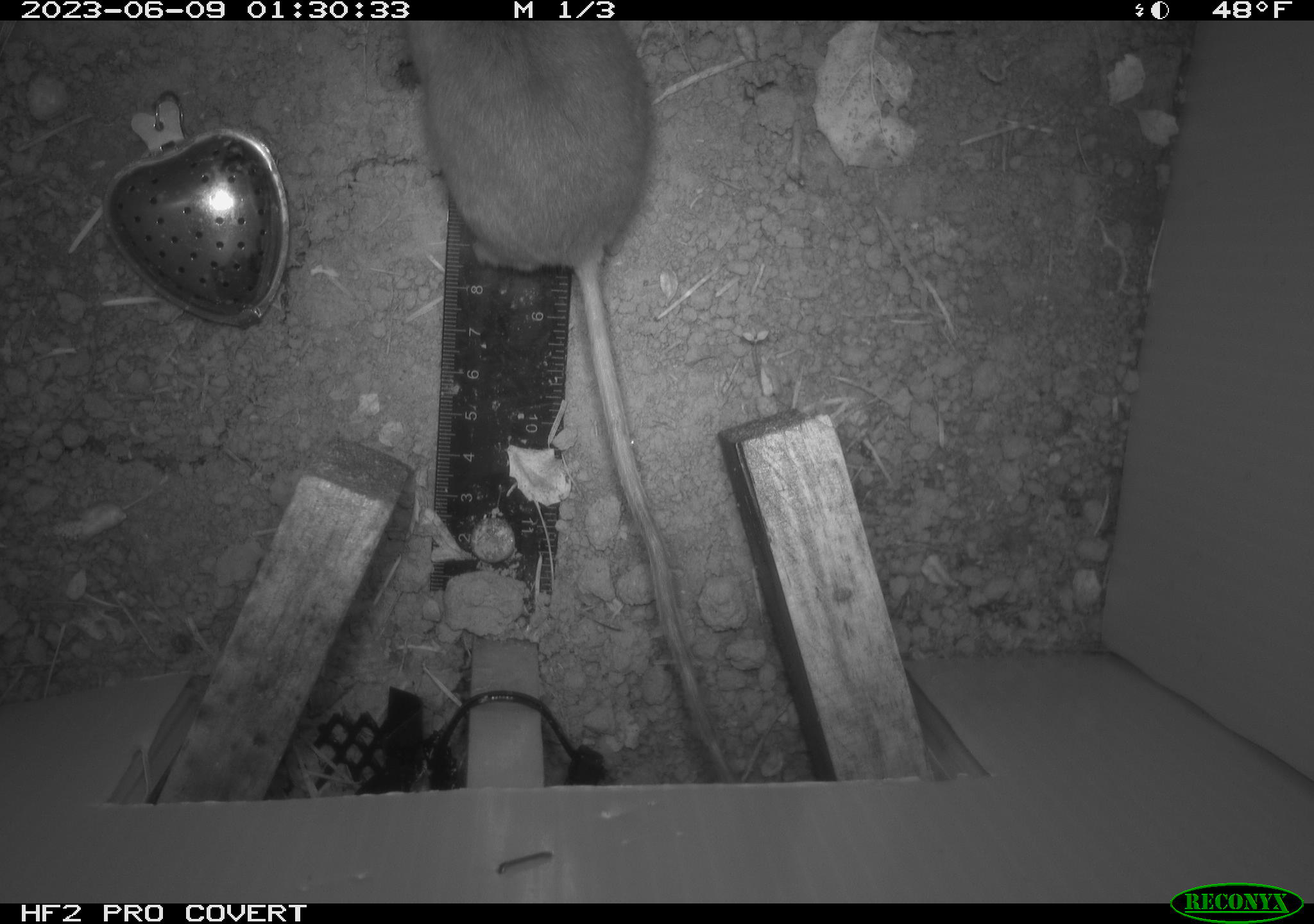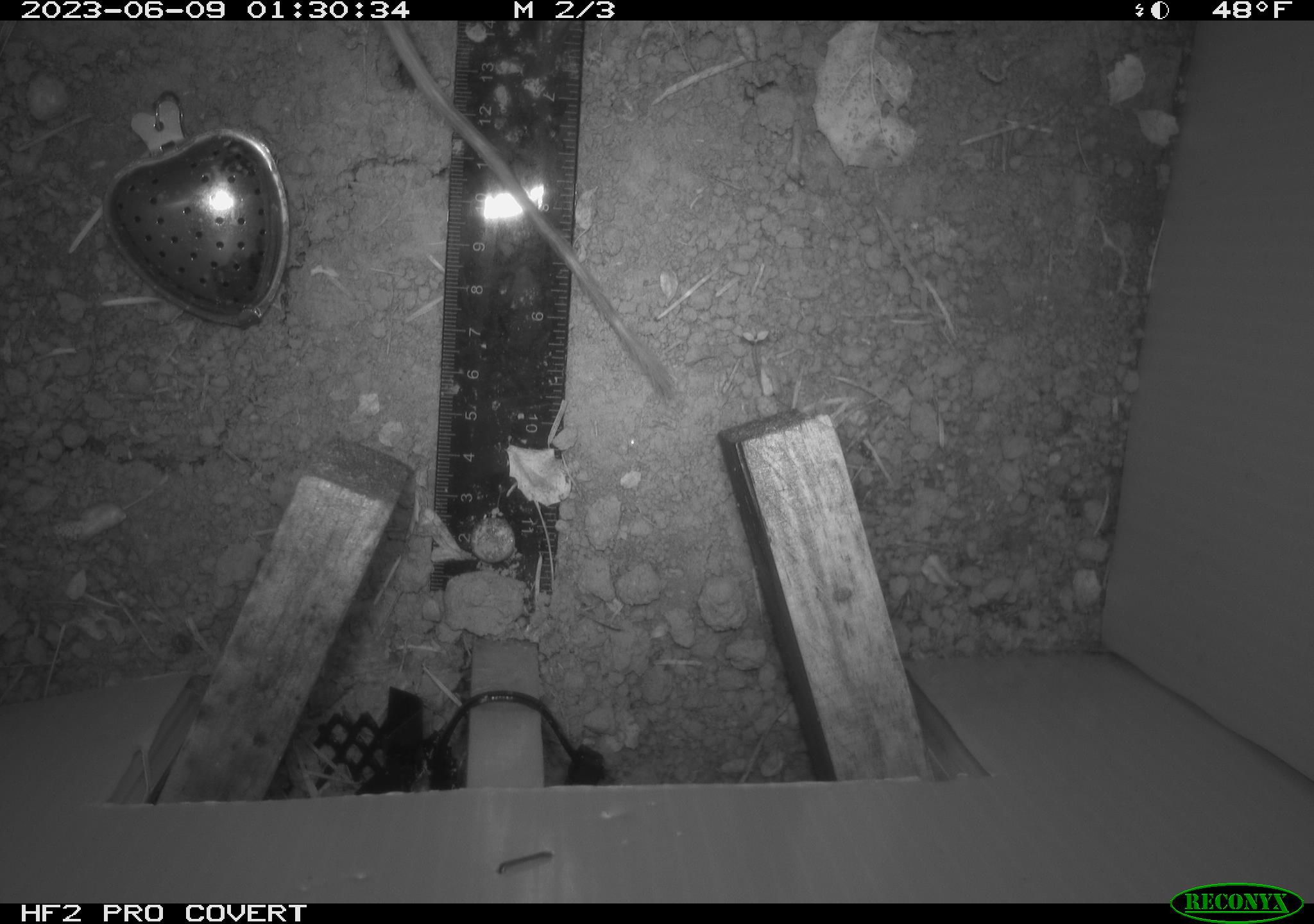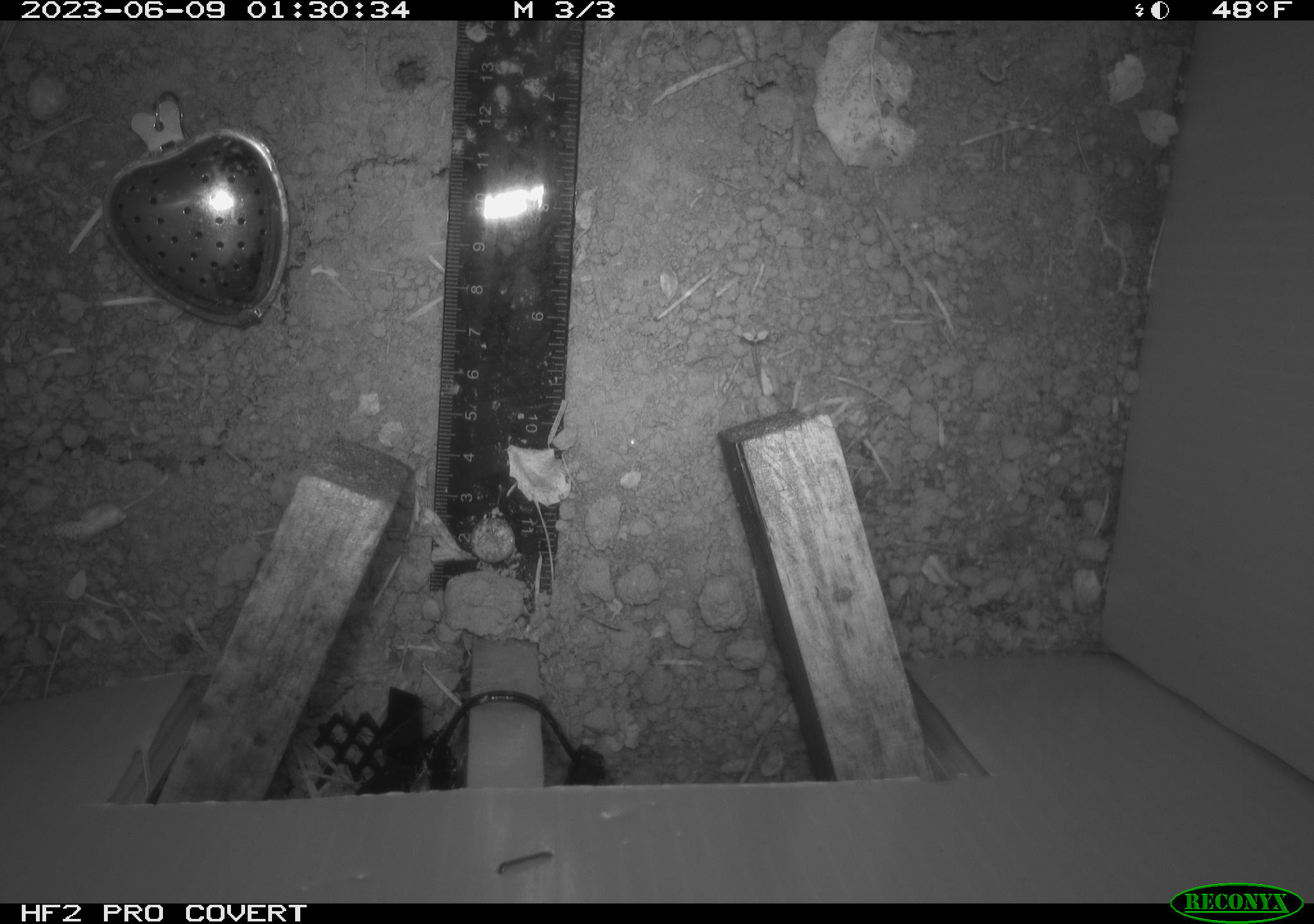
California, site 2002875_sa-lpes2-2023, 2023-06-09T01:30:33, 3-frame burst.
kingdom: Animalia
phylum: Chordata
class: Mammalia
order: Rodentia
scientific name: Rodentia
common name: mouse species